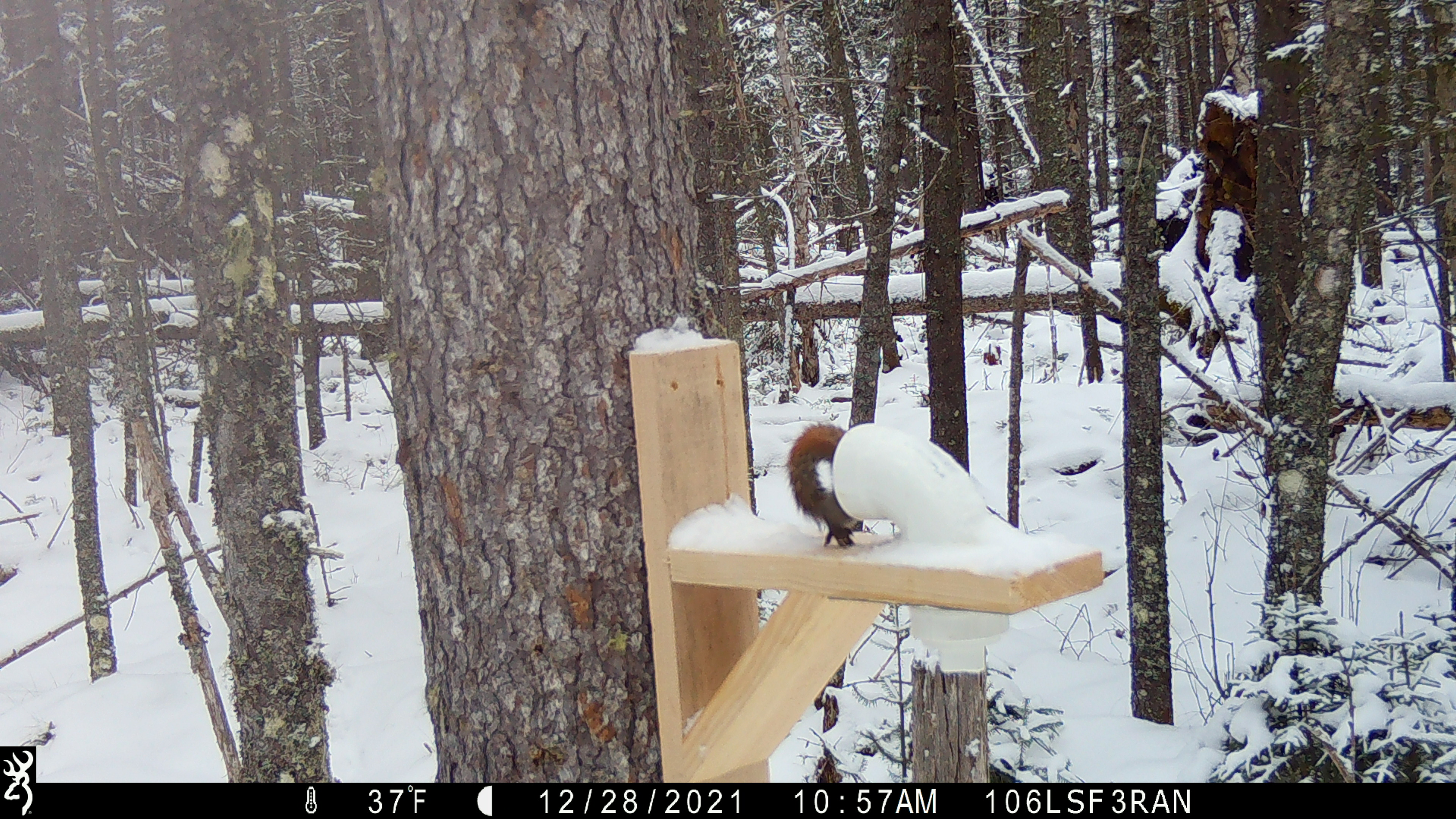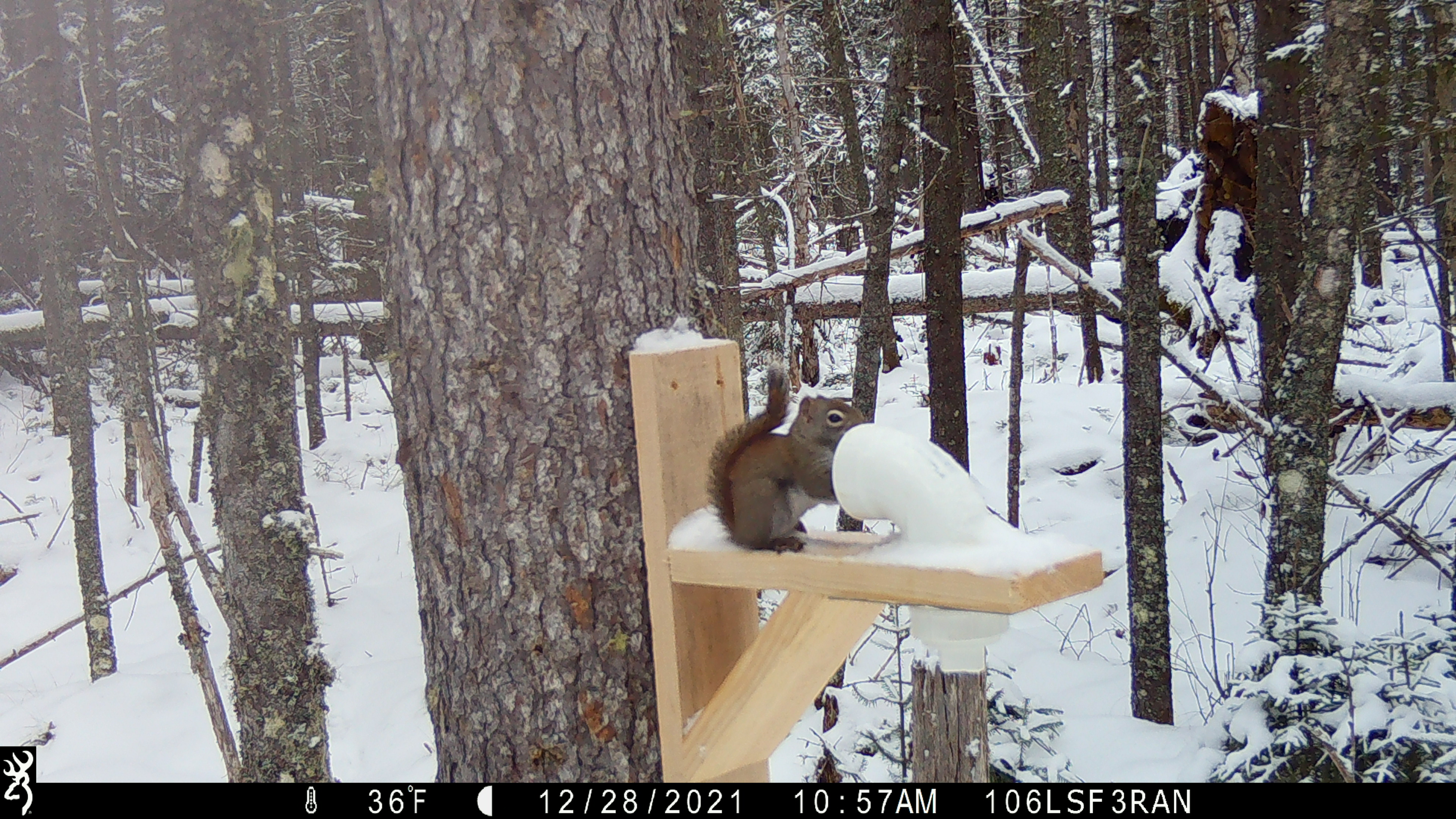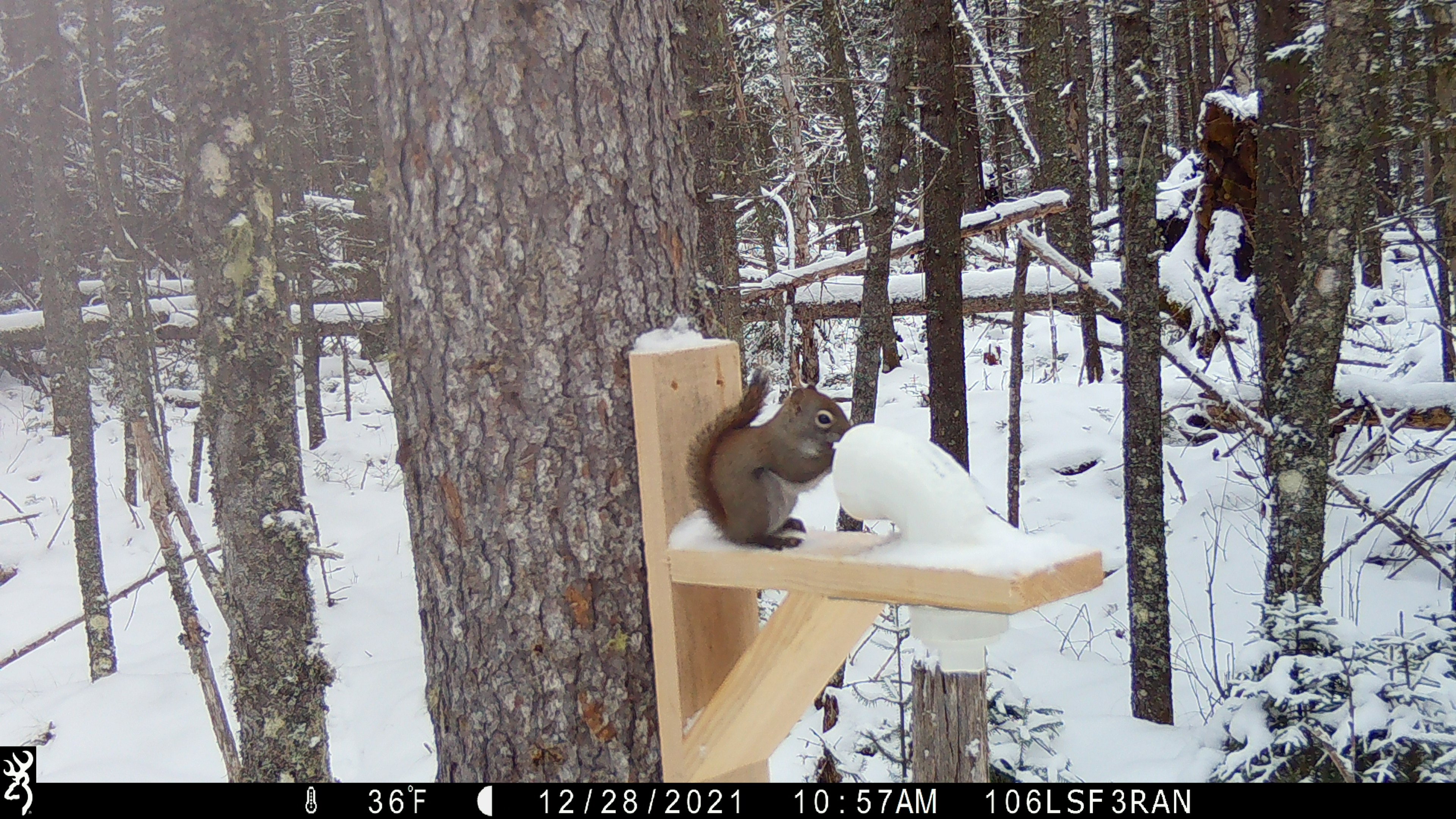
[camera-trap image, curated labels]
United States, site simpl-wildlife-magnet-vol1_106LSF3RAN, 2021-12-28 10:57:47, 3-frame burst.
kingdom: Animalia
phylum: Chordata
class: Mammalia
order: Rodentia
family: Sciuridae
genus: Tamiasciurus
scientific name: Tamiasciurus hudsonicus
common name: red squirrel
Red squirrel (Tamiasciurus hudsonicus).